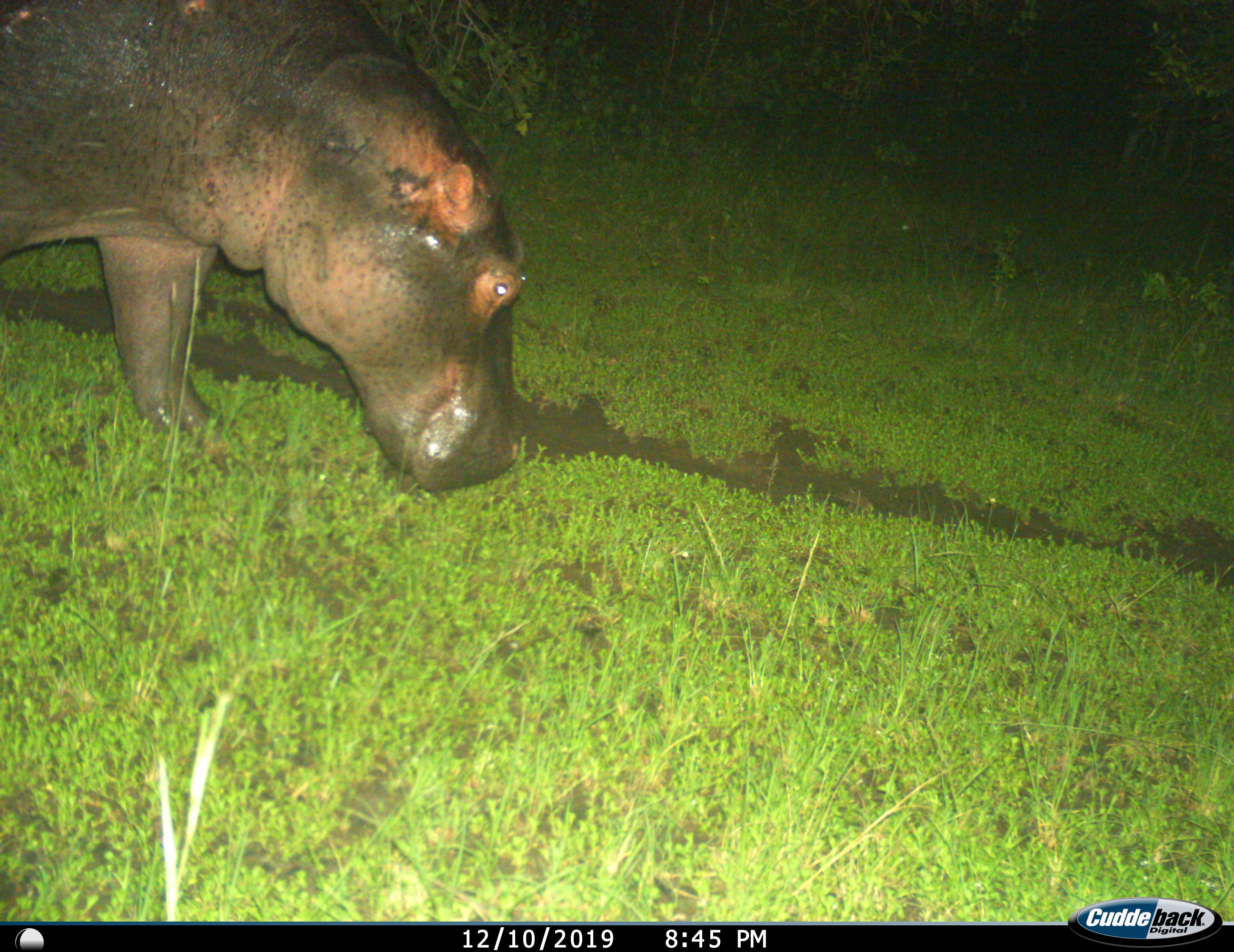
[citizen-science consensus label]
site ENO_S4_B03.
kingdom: Animalia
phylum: Chordata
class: Mammalia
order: Artiodactyla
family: Hippopotamidae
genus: Hippopotamus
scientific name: Hippopotamus amphibius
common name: hippopotamus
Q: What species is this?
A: Hippopotamus (Hippopotamus amphibius).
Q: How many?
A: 1.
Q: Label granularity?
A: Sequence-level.